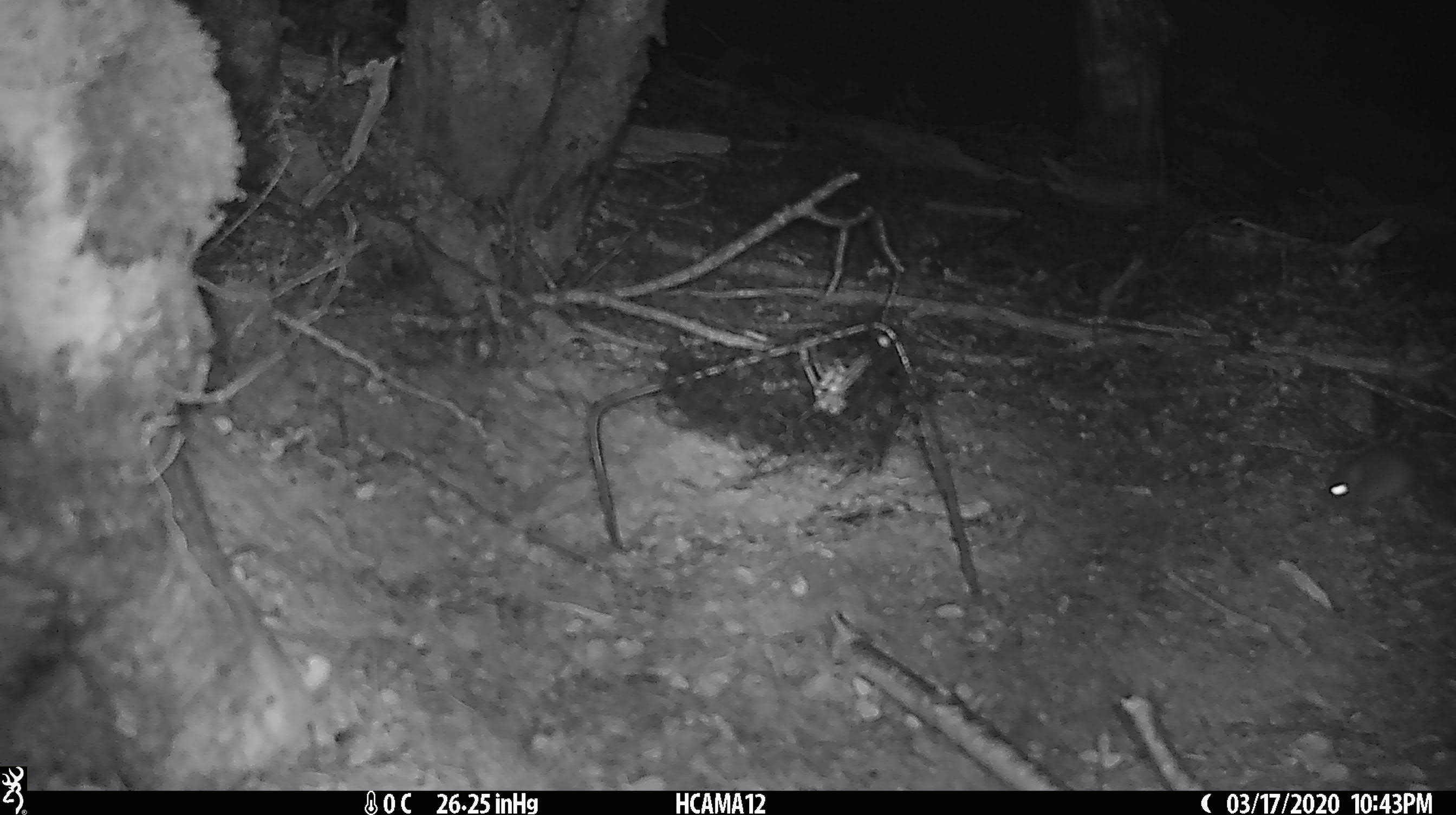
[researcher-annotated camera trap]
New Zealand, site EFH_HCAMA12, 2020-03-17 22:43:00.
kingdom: Animalia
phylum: Chordata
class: Mammalia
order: Rodentia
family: Muridae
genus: Mus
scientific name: Mus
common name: mouse